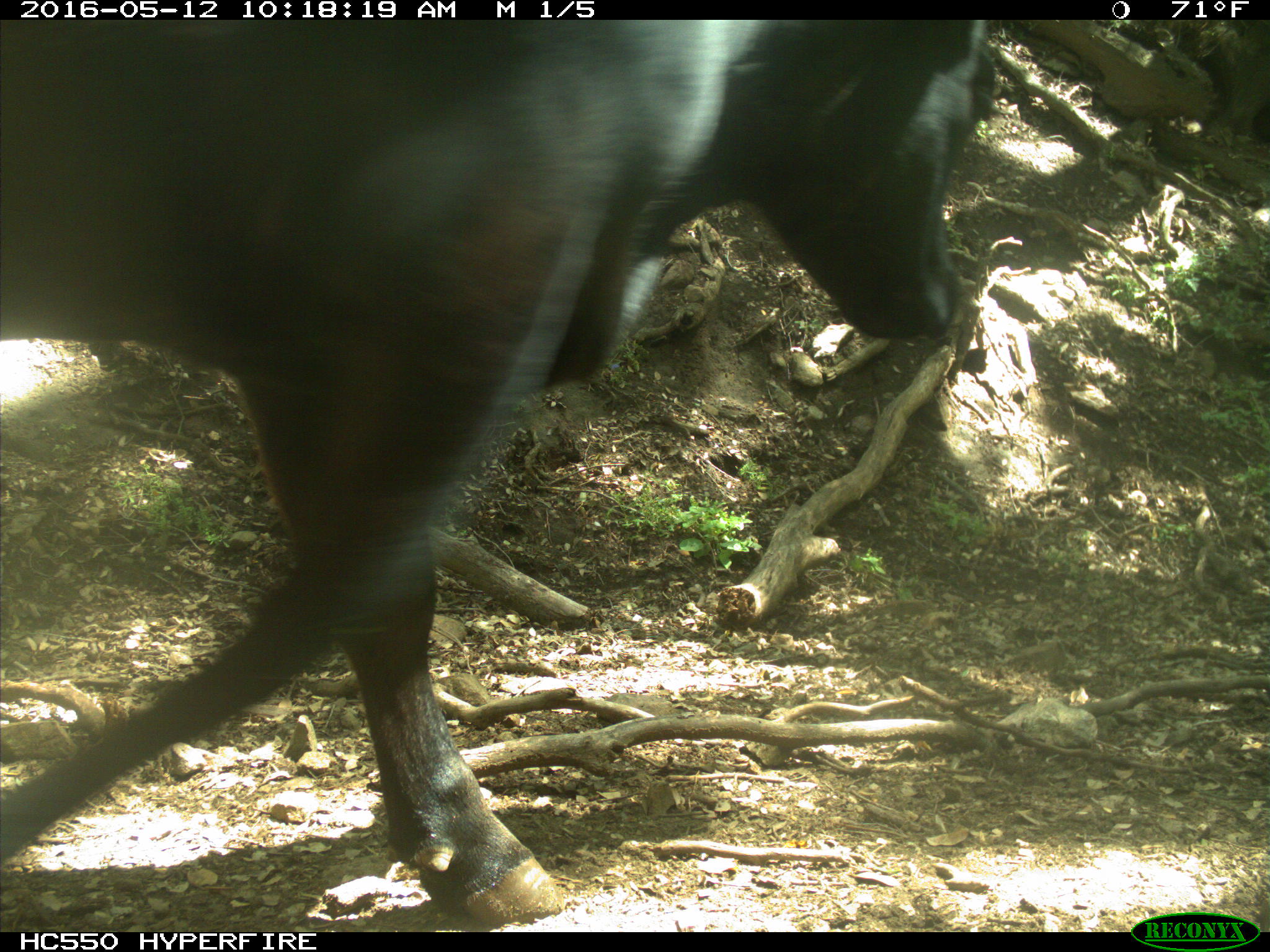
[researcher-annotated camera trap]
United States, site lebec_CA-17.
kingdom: Animalia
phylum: Chordata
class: Mammalia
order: Artiodactyla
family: Bovidae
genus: Bos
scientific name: Bos taurus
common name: domestic cow